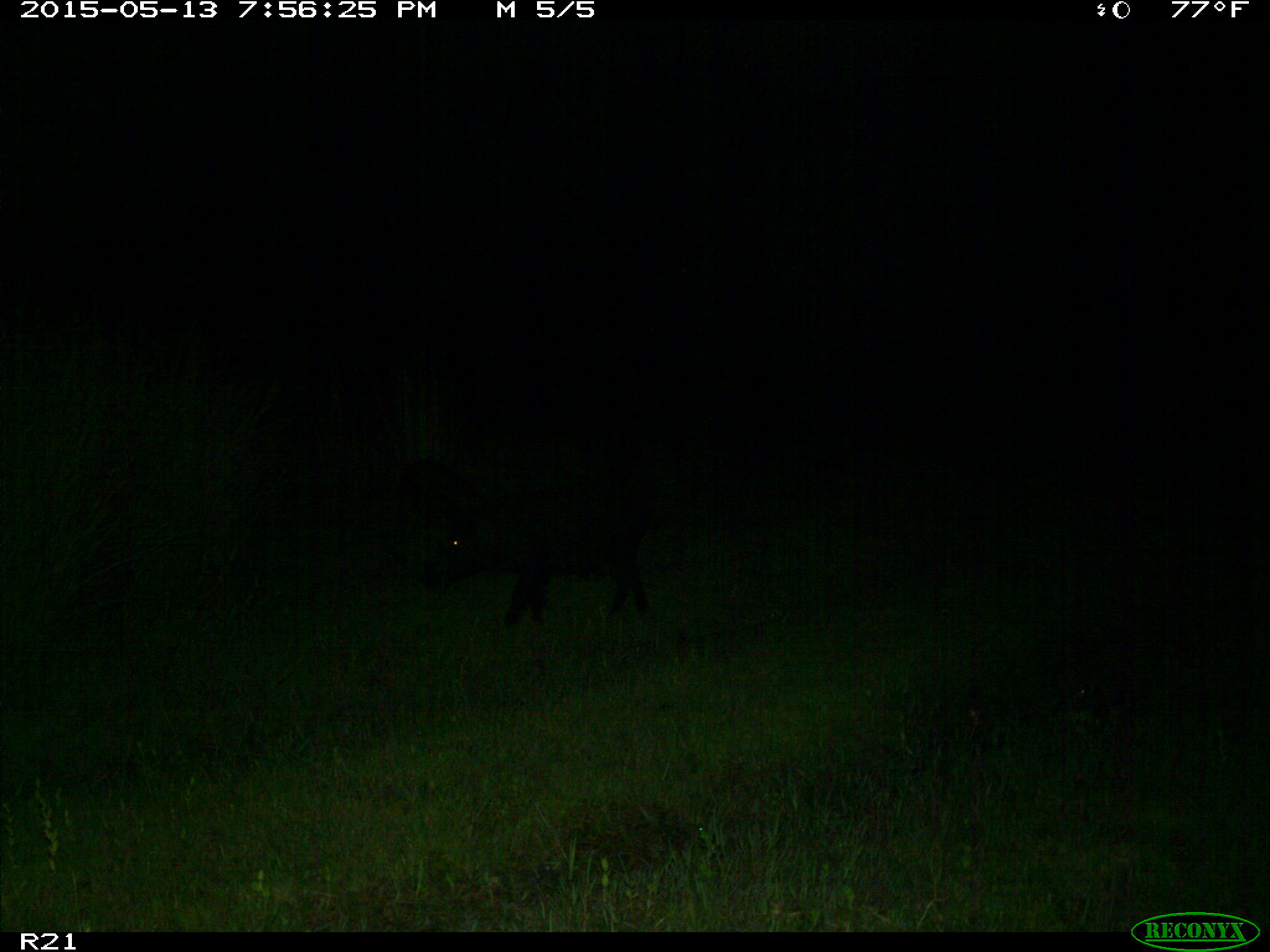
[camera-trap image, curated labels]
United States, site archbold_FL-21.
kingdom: Animalia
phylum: Chordata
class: Mammalia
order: Artiodactyla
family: Suidae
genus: Sus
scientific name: Sus scrofa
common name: wild boar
Sus scrofa (wild boar).